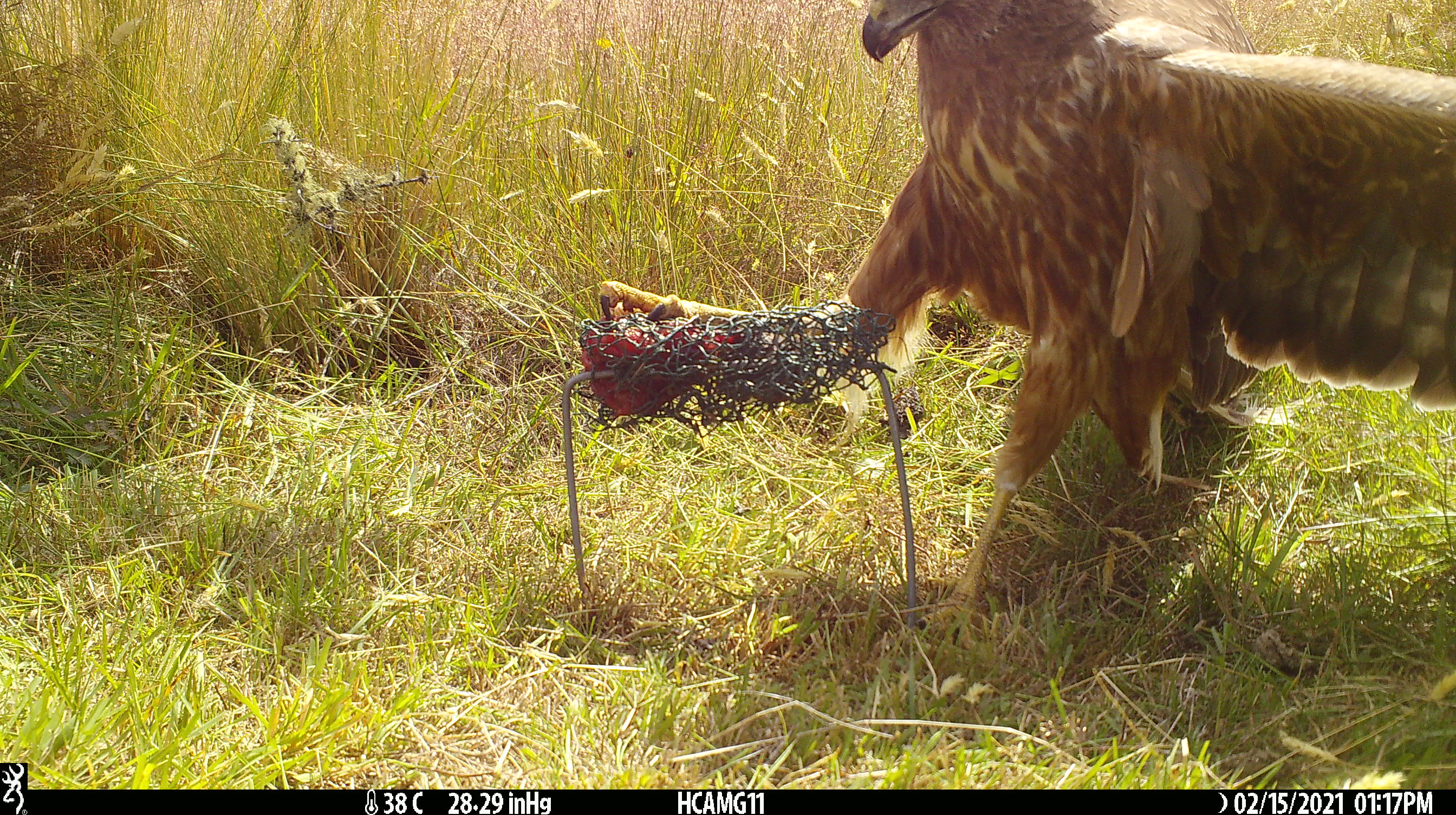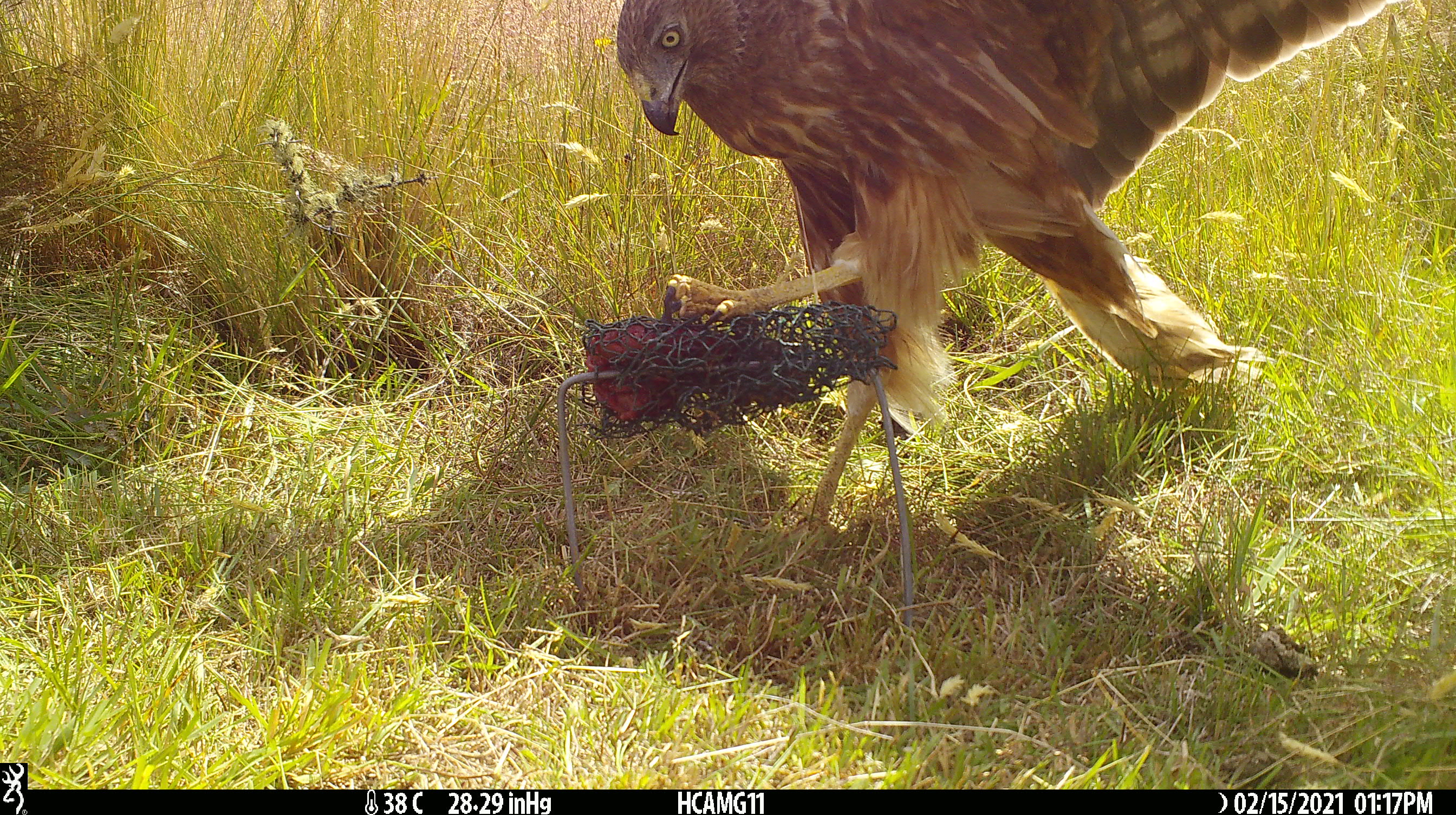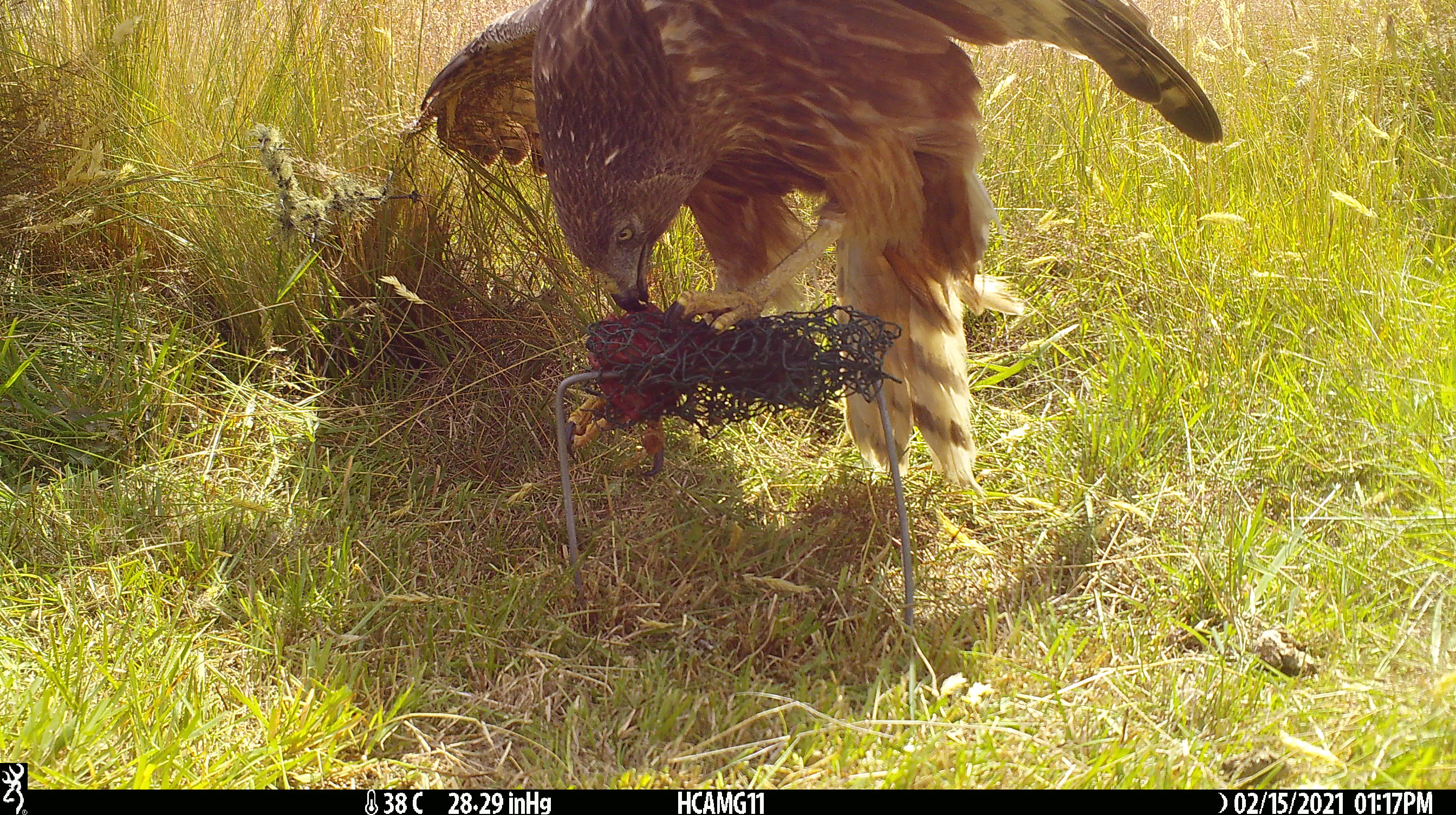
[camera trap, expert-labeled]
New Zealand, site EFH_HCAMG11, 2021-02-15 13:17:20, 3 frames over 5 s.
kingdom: Animalia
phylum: Chordata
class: Aves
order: Accipitriformes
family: Accipitridae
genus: Circus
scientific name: Circus approximans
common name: swamp harrier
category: harrier